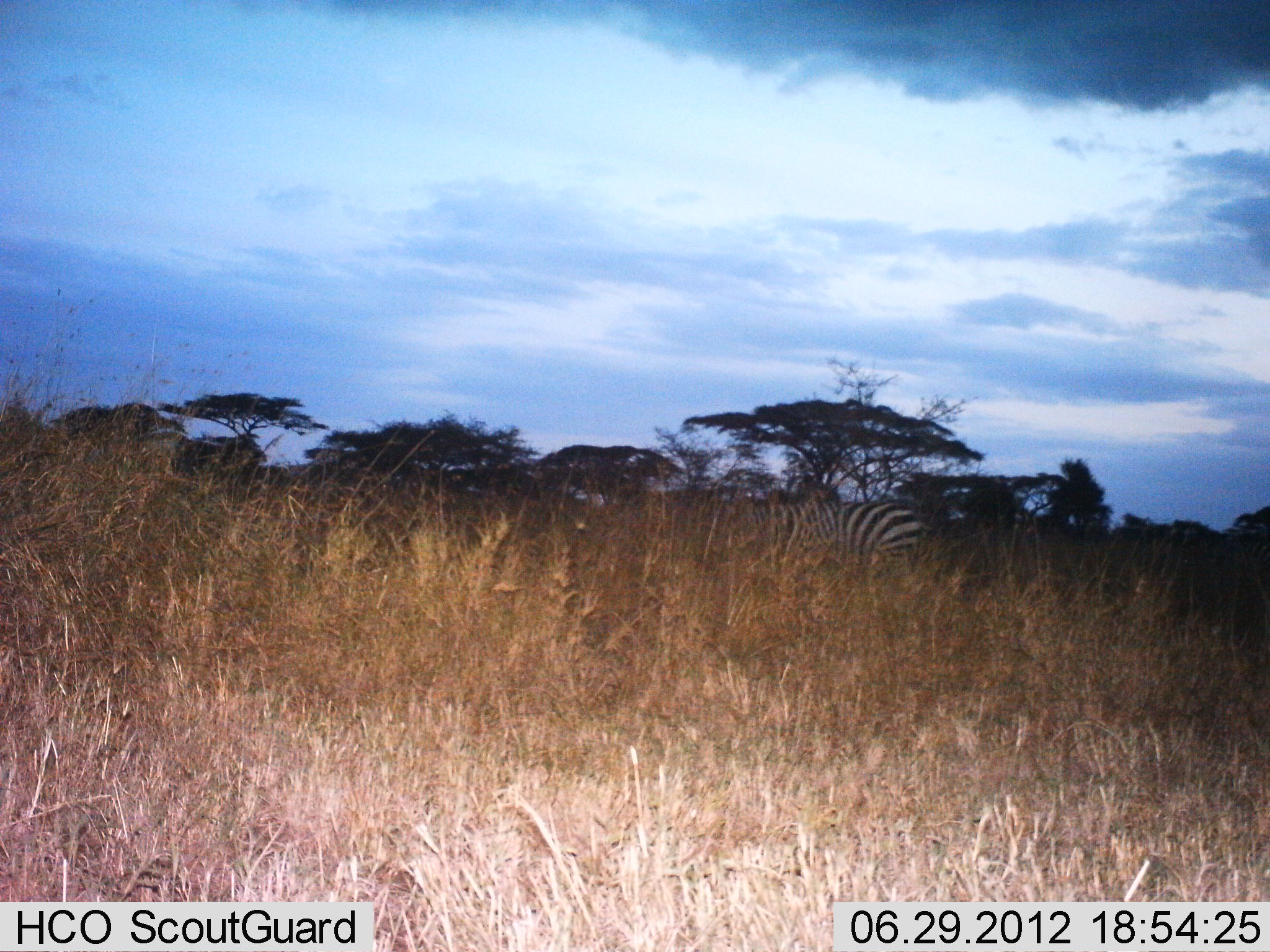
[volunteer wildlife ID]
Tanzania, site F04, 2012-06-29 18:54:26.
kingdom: Animalia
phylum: Chordata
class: Mammalia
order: Perissodactyla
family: Equidae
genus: Equus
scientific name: Equus quagga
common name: plains zebra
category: zebra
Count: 1.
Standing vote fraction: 80%.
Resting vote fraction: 10%.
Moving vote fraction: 0%.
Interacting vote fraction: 0%.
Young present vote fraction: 0%.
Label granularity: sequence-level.